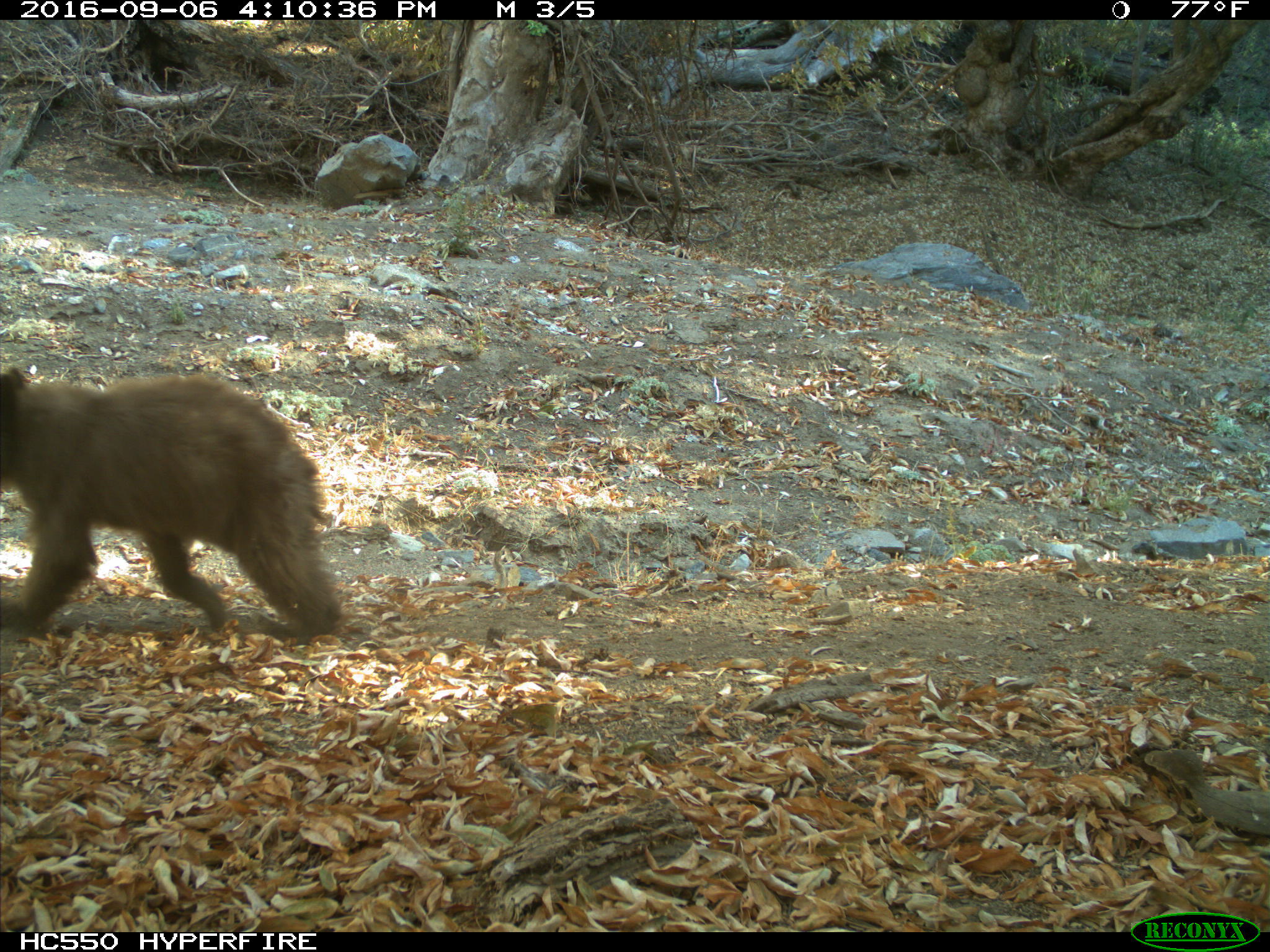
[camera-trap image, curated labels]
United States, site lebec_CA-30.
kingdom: Animalia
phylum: Chordata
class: Mammalia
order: Carnivora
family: Ursidae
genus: Ursus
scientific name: Ursus americanus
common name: american black bear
Ursus americanus (american black bear).